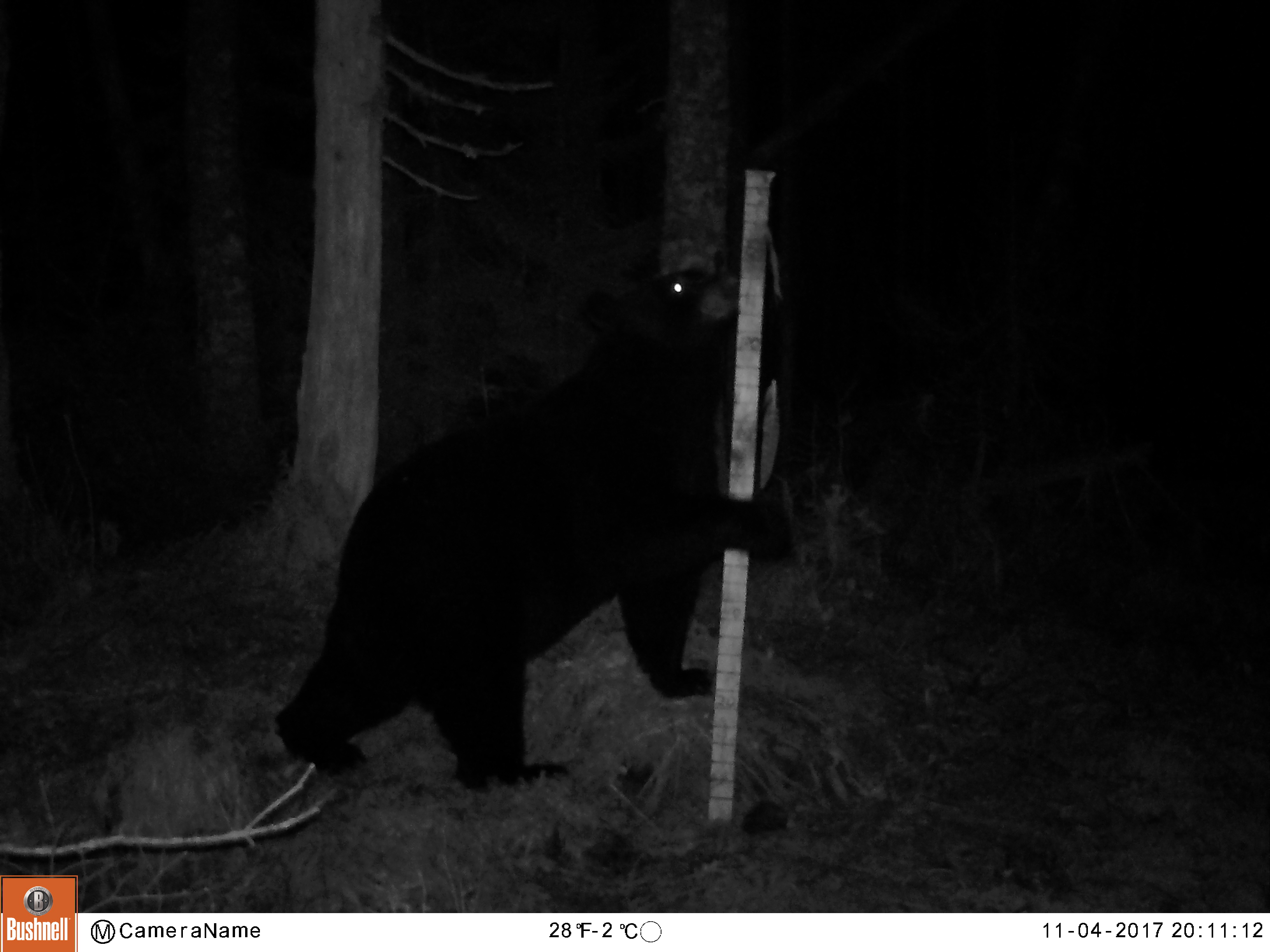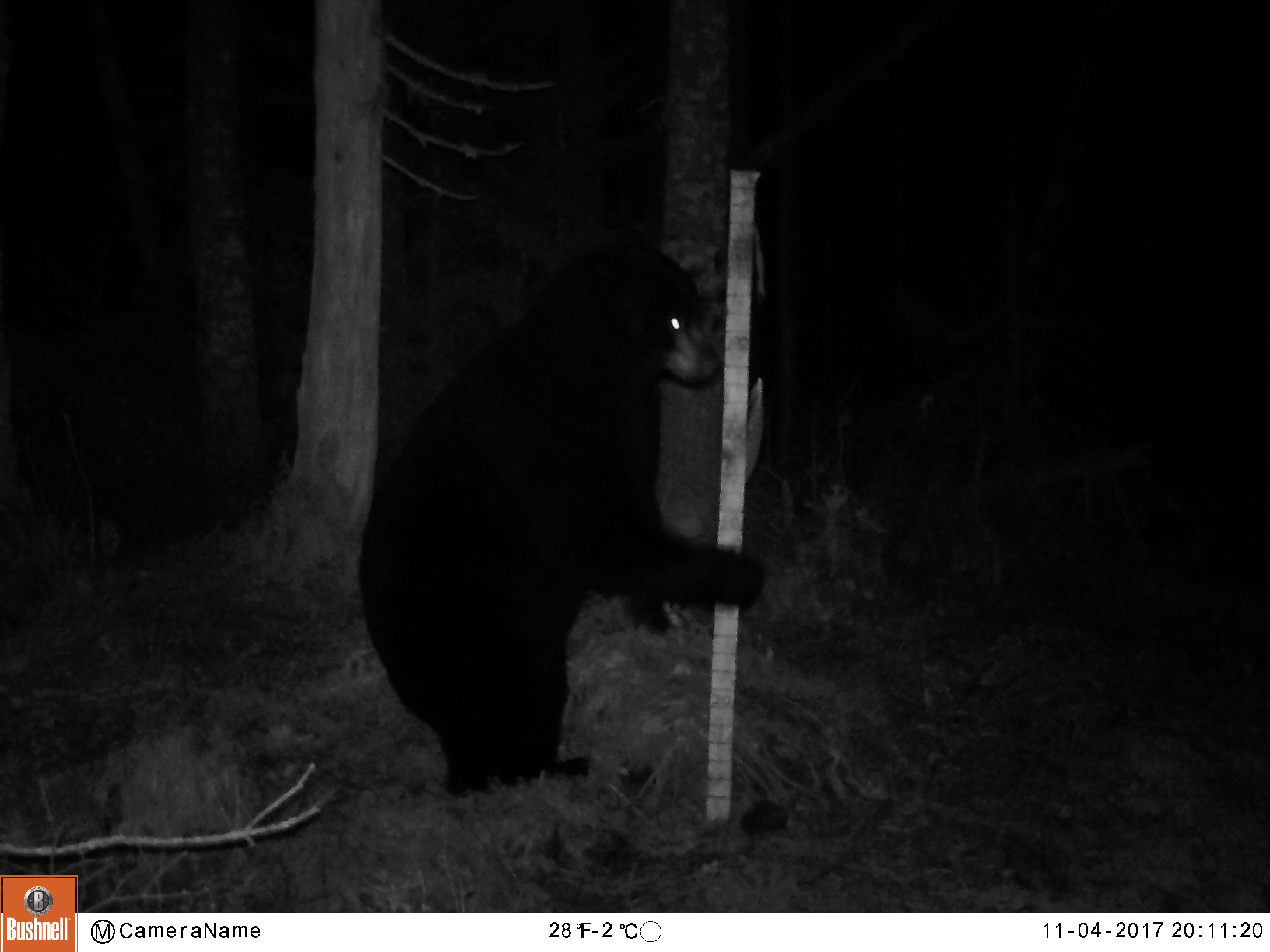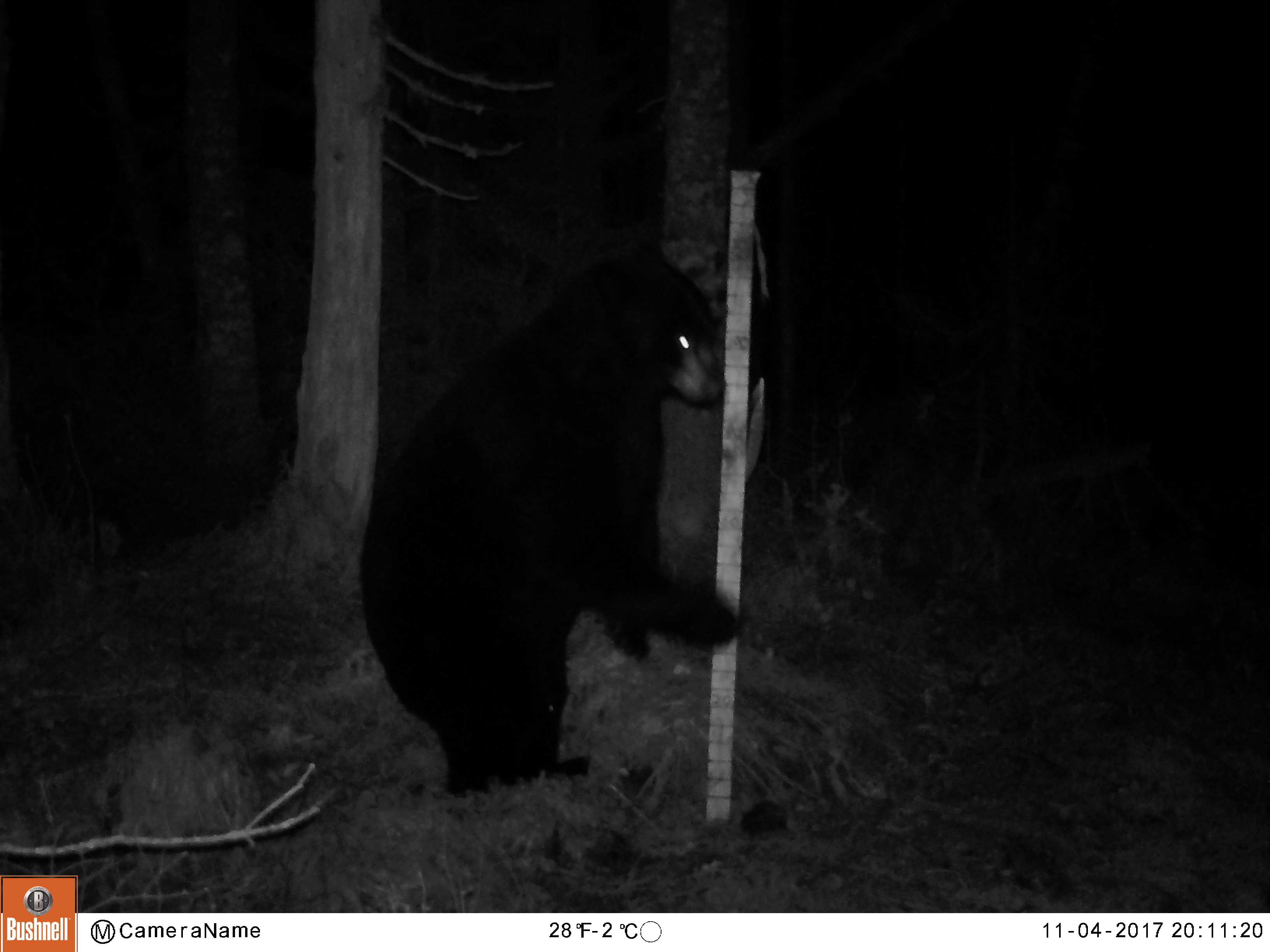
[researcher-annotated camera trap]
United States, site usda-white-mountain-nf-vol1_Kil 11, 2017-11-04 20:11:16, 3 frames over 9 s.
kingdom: Animalia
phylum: Chordata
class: Mammalia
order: Carnivora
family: Ursidae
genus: Ursus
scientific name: Ursus americanus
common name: black bear